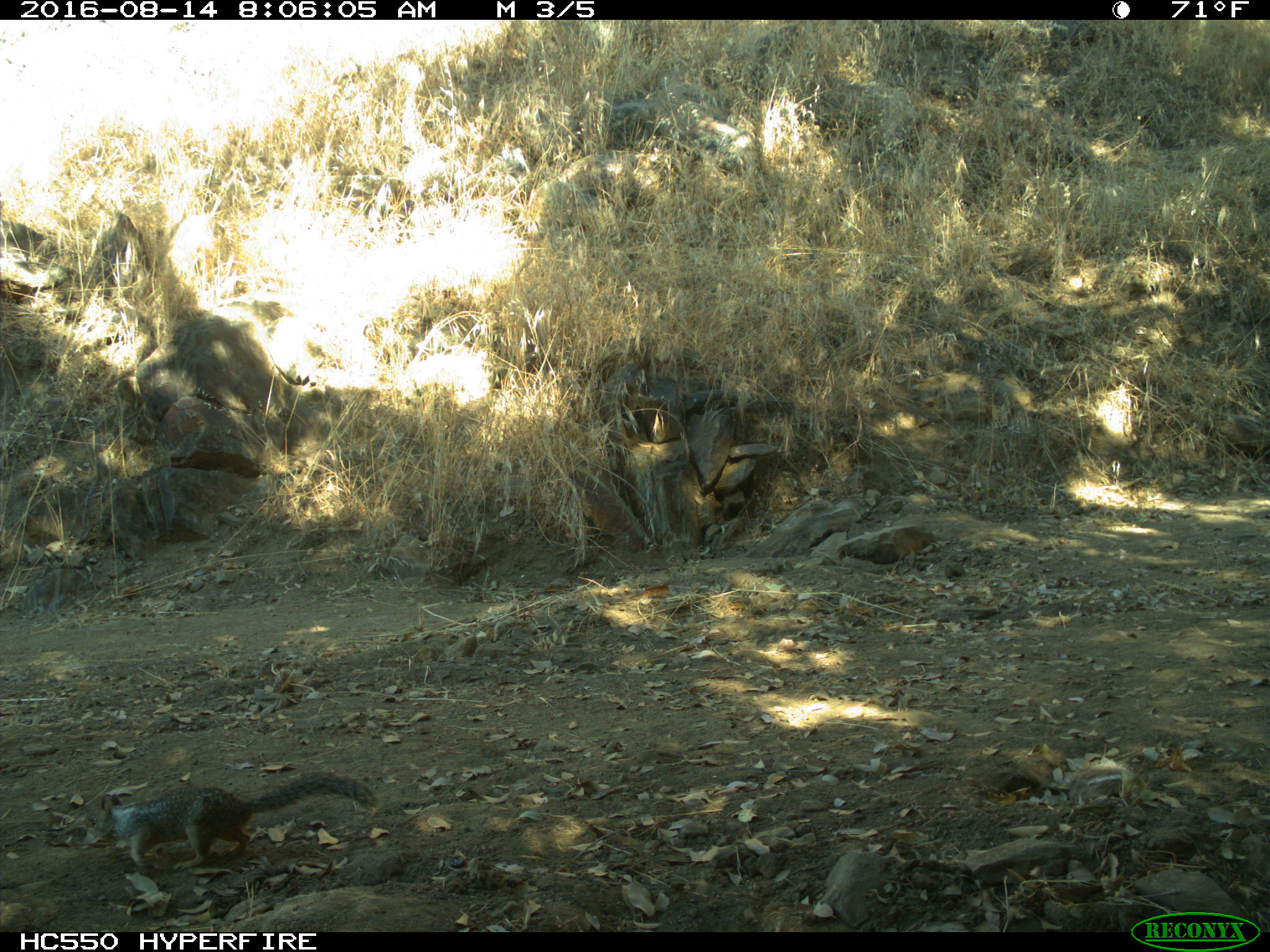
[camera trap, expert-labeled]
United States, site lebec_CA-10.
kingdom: Animalia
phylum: Chordata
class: Mammalia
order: Rodentia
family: Sciuridae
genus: Otospermophilus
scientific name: Otospermophilus beecheyi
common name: california ground squirrel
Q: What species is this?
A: Otospermophilus beecheyi (california ground squirrel).